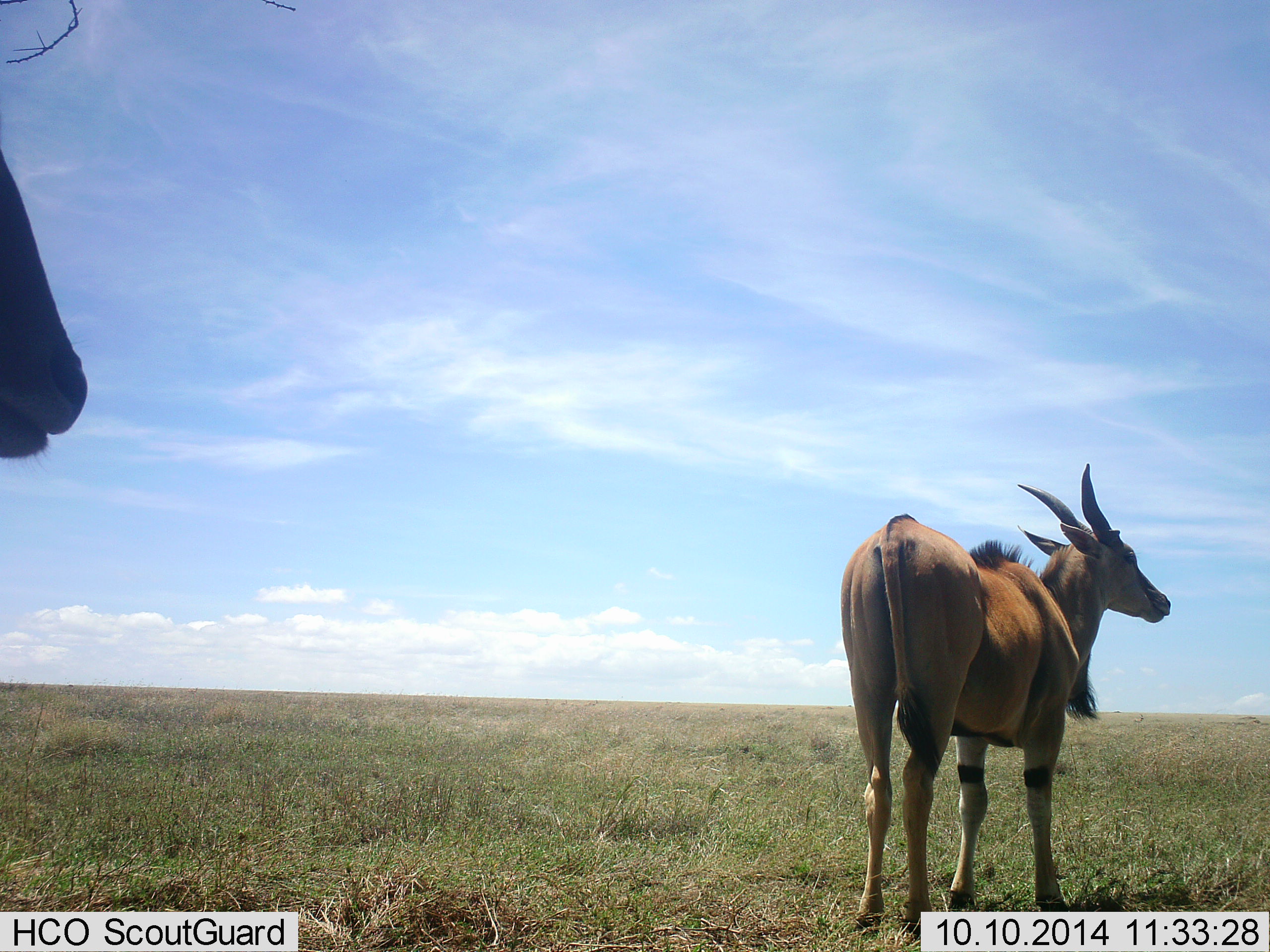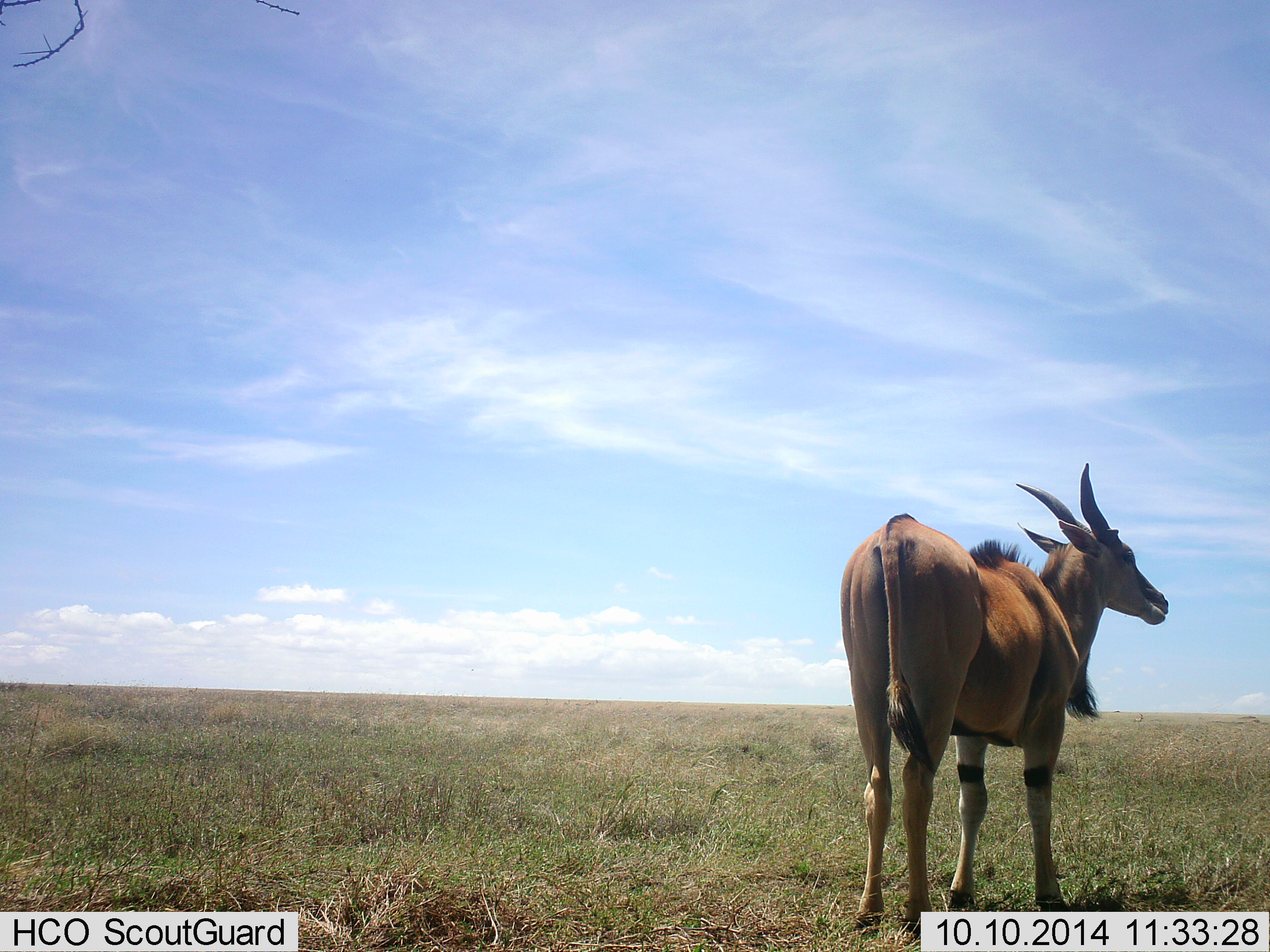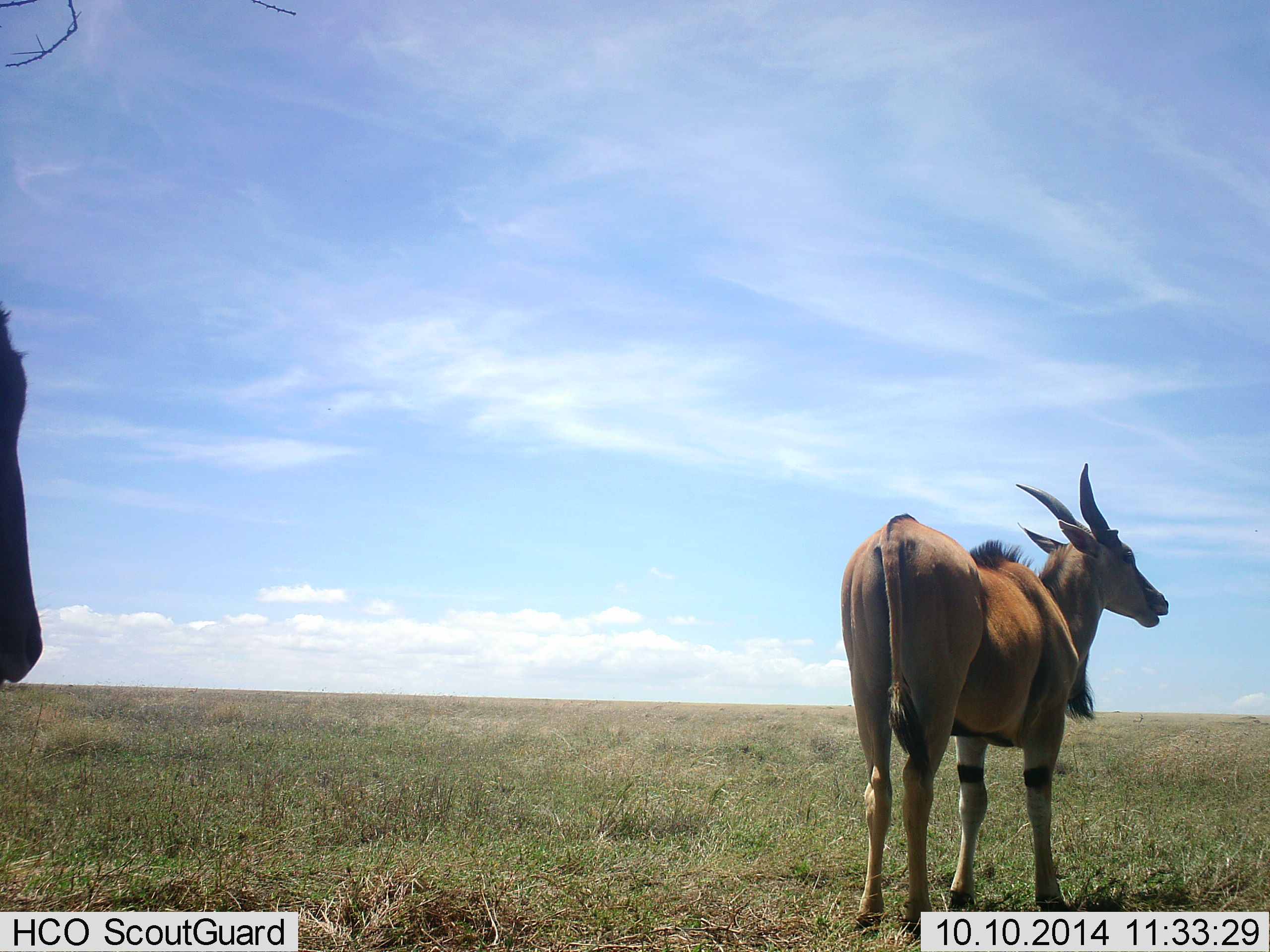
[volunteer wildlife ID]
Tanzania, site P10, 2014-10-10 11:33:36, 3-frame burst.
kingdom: Animalia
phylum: Chordata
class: Mammalia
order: Artiodactyla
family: Bovidae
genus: Damaliscus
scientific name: Damaliscus lunatus jimela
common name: topi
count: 1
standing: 100%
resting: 0%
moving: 0%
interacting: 0%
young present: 0%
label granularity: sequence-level